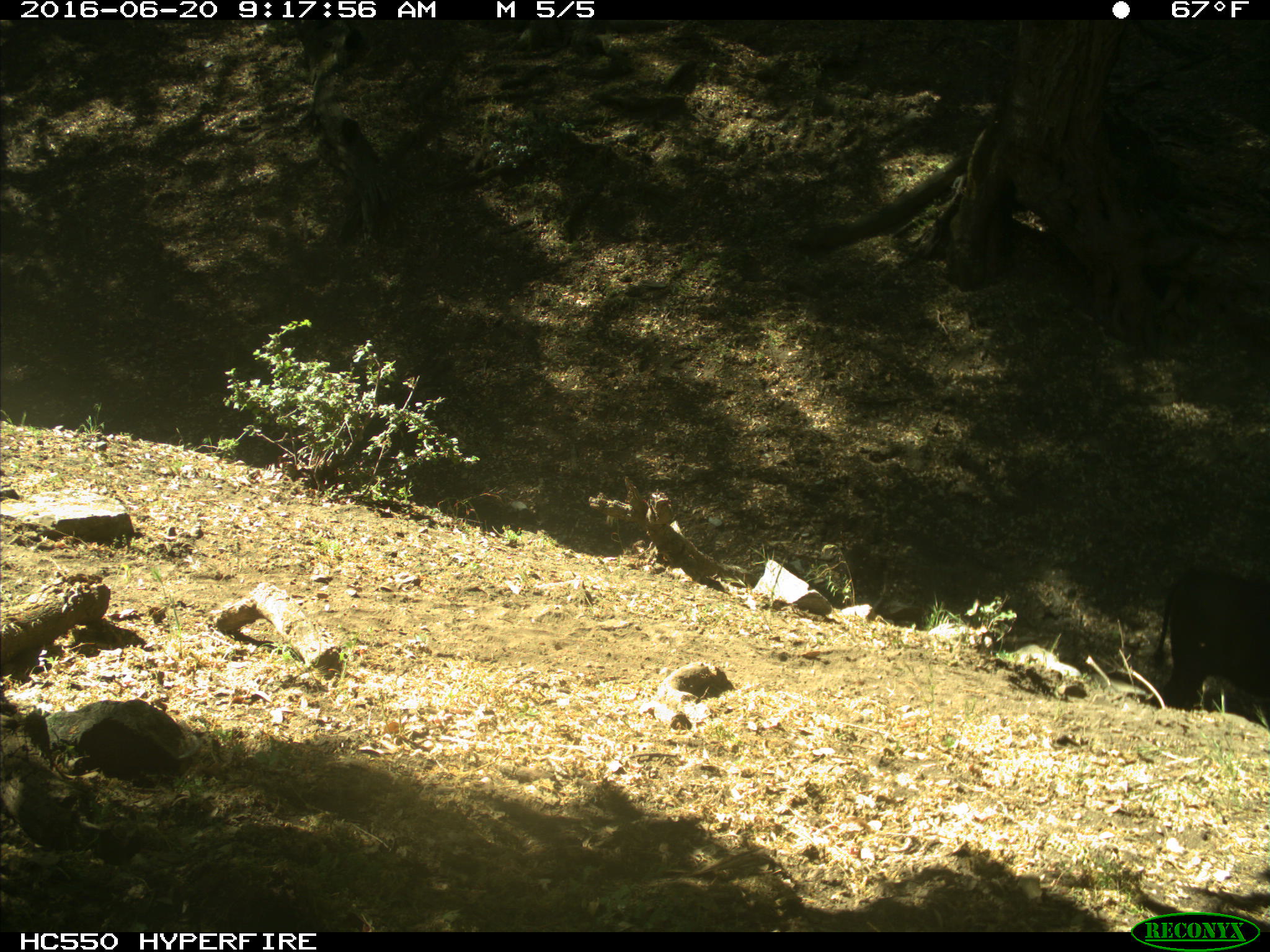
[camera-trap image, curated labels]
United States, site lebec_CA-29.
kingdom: Animalia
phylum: Chordata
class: Mammalia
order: Artiodactyla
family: Bovidae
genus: Bos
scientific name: Bos taurus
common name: domestic cow